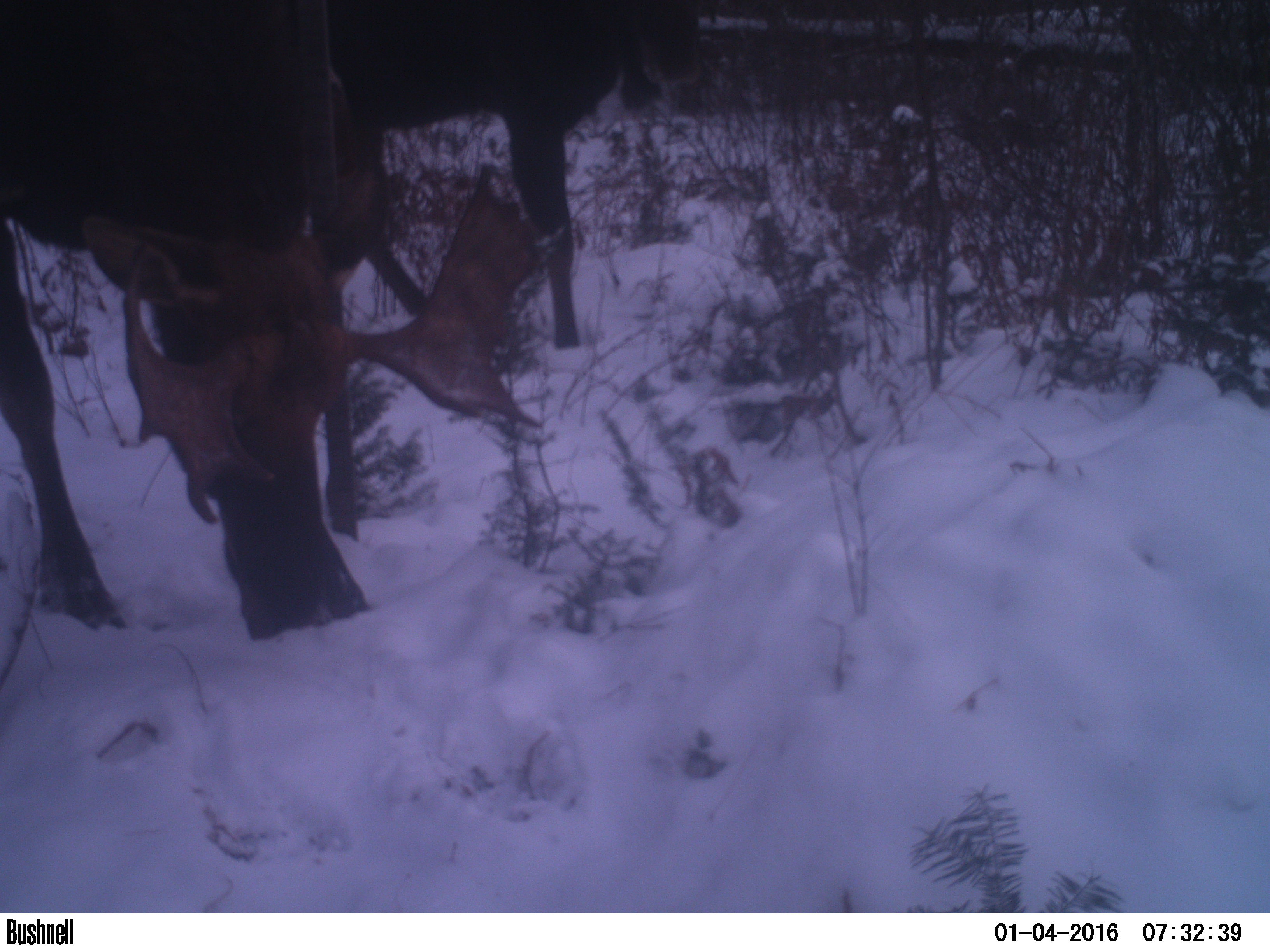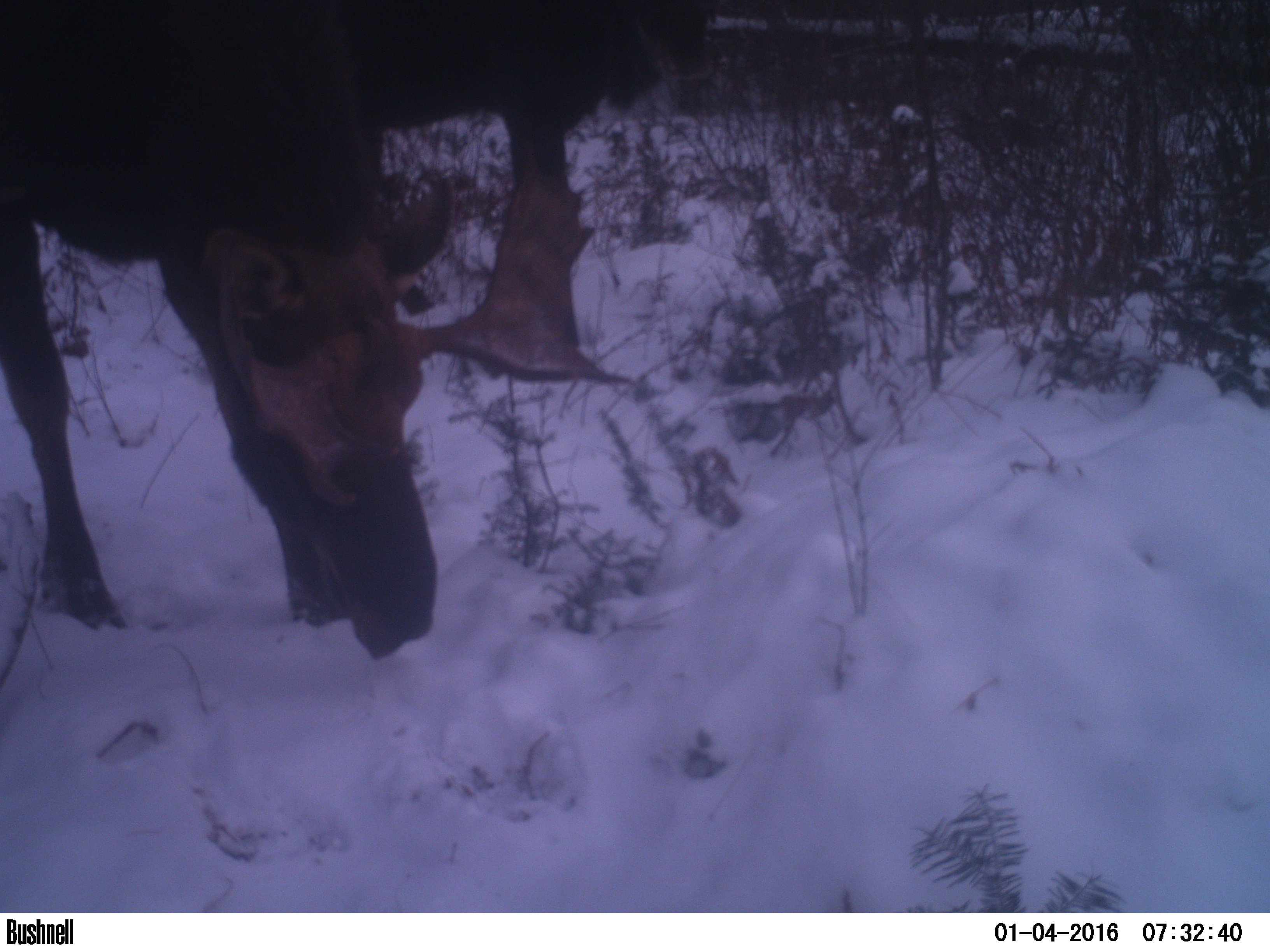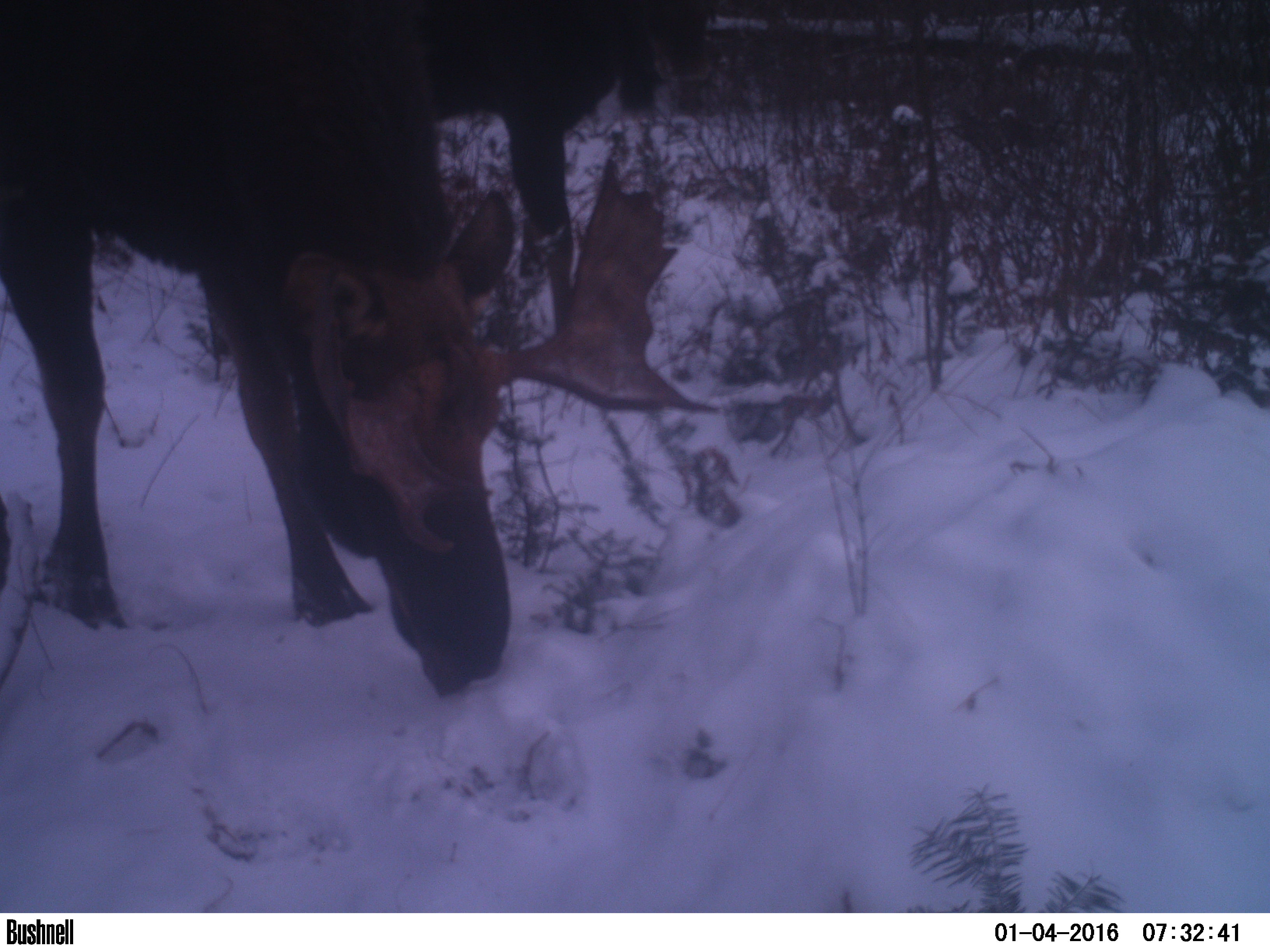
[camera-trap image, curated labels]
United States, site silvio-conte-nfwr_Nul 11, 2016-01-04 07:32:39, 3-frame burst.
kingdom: Animalia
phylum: Chordata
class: Mammalia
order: Artiodactyla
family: Cervidae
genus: Alces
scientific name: Alces alces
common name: moose